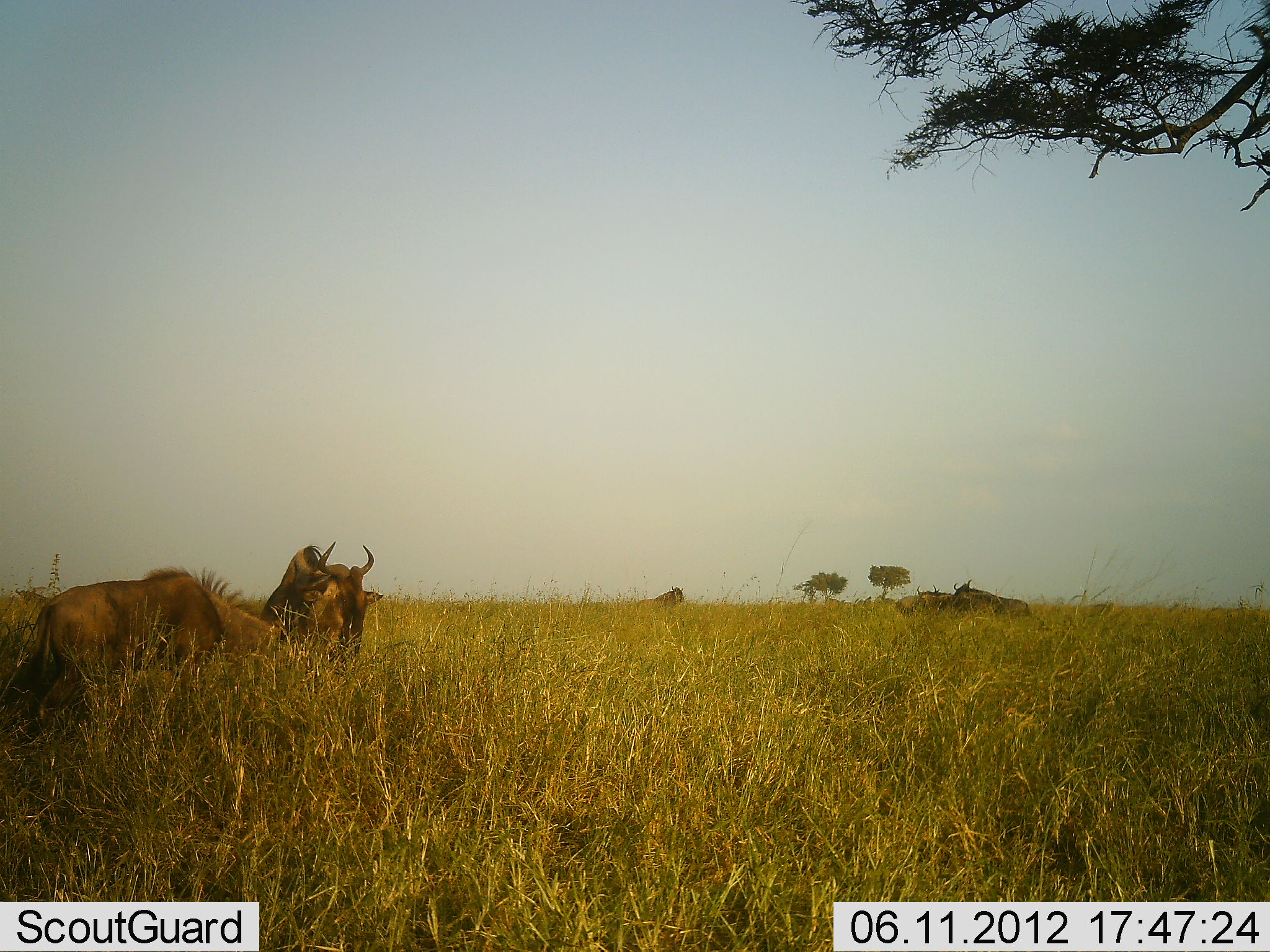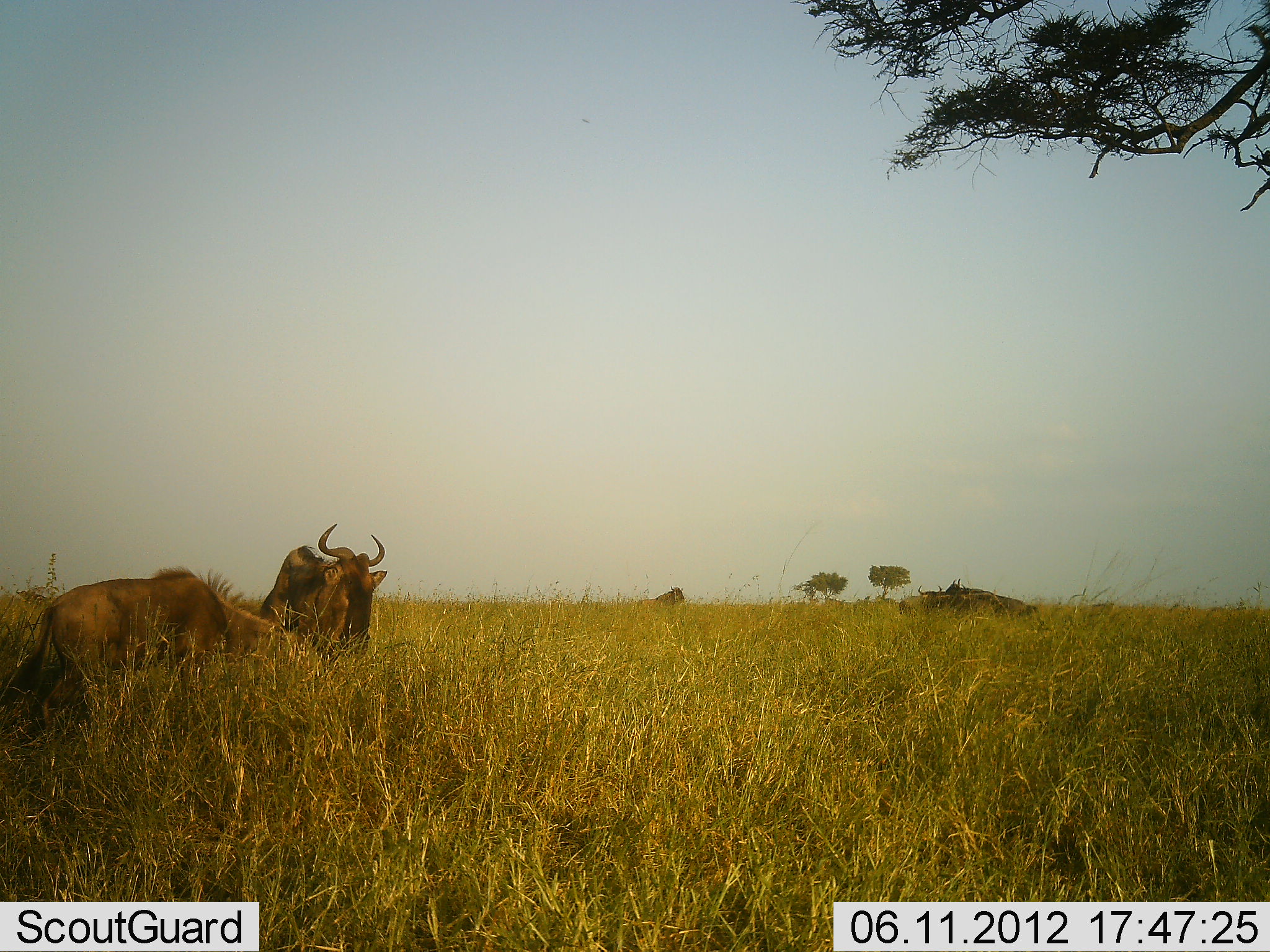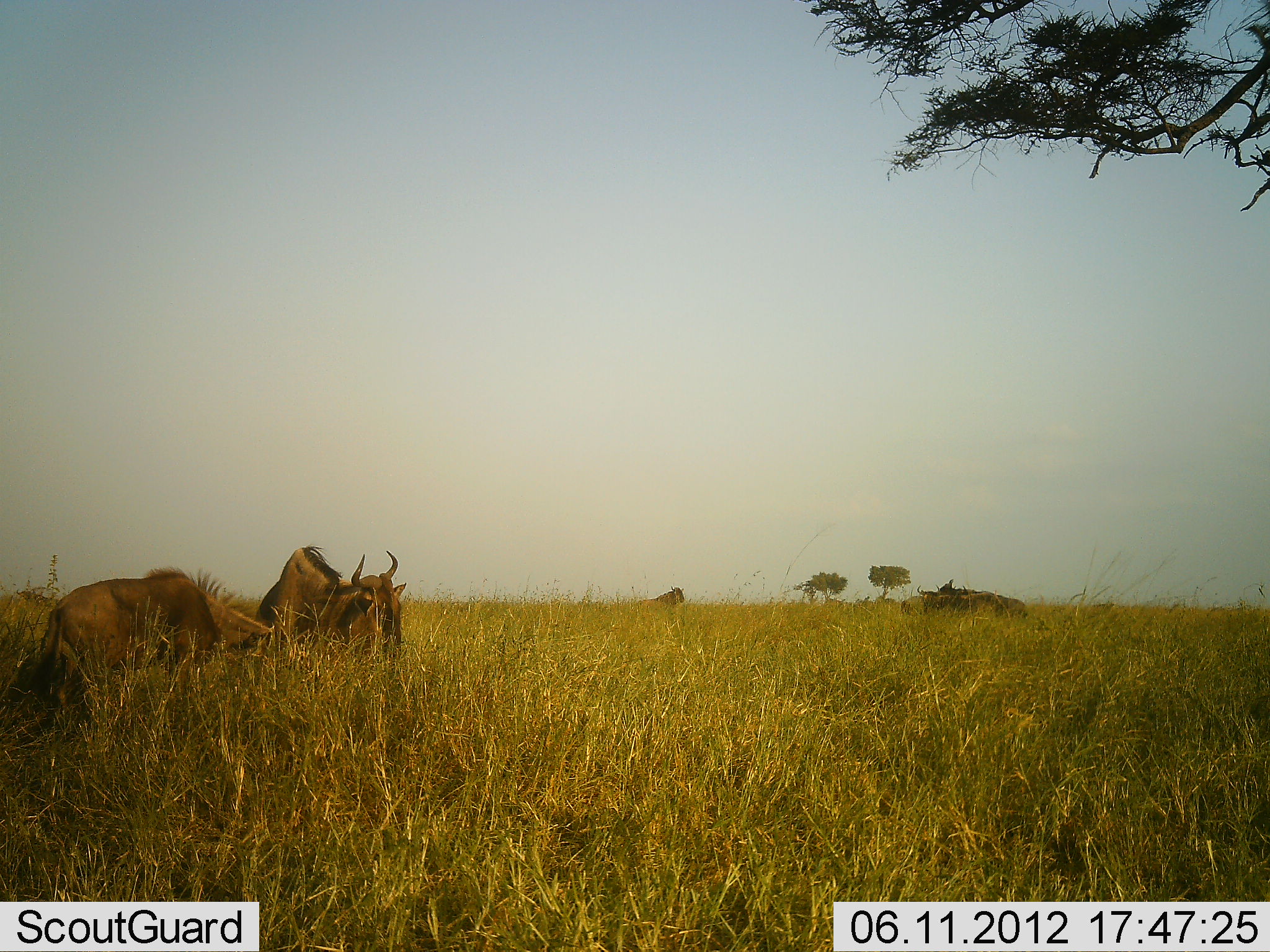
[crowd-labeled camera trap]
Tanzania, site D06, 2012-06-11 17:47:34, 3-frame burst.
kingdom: Animalia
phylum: Chordata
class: Mammalia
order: Artiodactyla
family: Bovidae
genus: Connochaetes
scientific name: Connochaetes taurinus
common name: blue wildebeest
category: wildebeest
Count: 5.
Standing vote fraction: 40%.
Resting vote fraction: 20%.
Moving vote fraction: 20%.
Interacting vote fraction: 0%.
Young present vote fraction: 20%.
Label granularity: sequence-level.